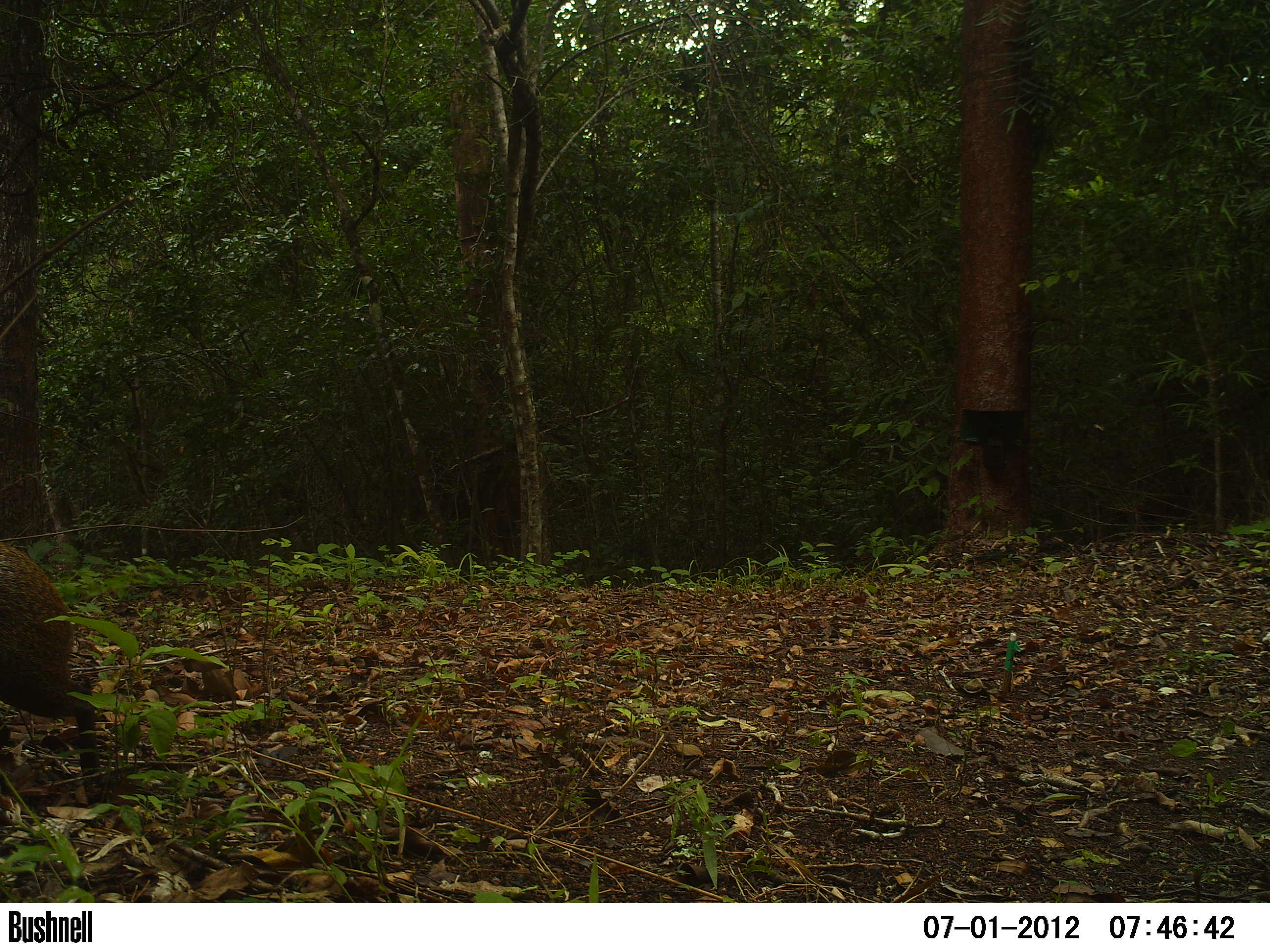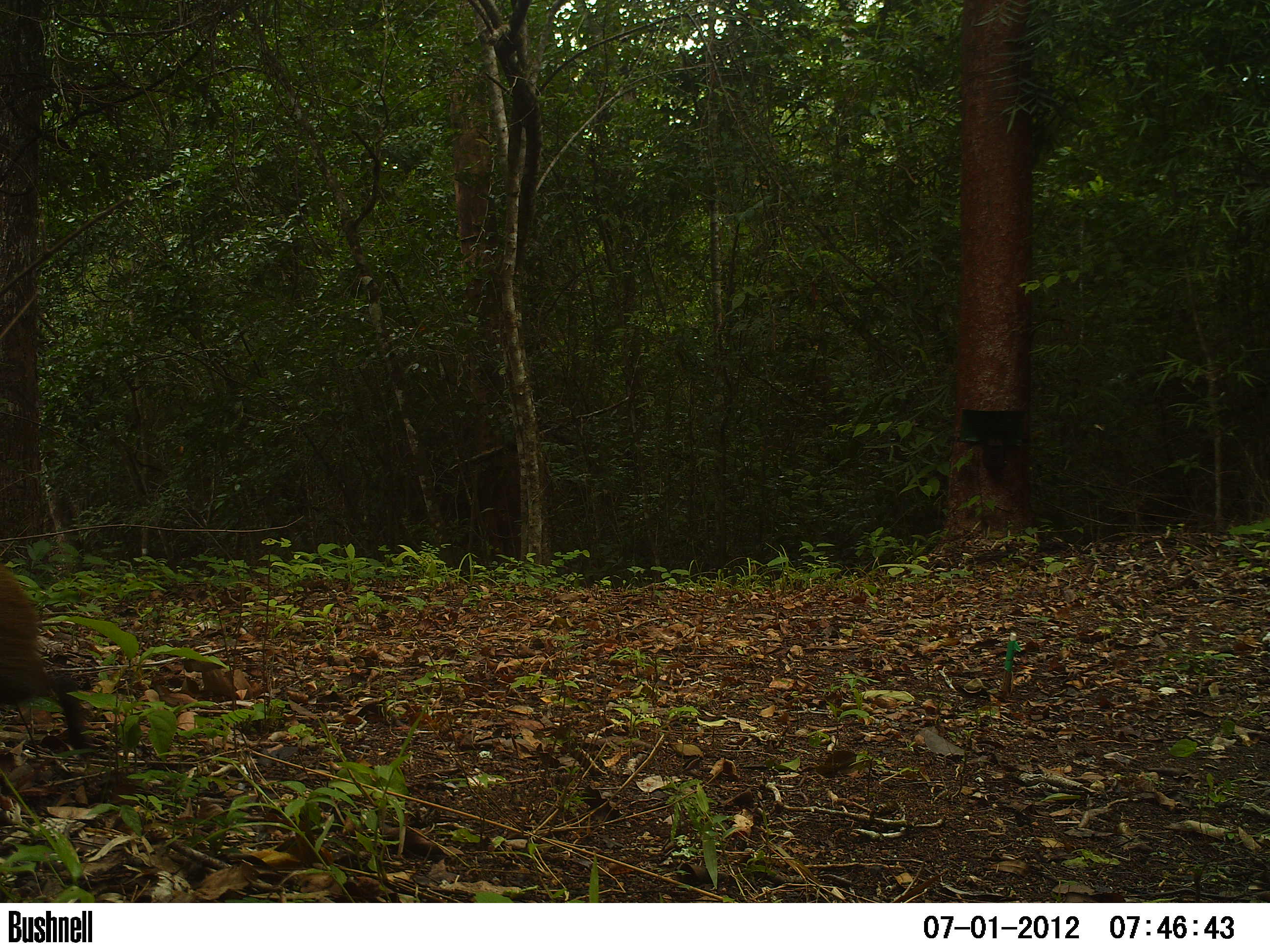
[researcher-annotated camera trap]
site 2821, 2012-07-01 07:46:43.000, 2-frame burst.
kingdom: Animalia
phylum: Chordata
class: Mammalia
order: Rodentia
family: Dasyproctidae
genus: Dasyprocta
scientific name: Dasyprocta punctata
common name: central american agouti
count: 1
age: adult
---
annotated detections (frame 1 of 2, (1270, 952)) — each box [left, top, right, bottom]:
dasyprocta punctata: [0, 540, 107, 805]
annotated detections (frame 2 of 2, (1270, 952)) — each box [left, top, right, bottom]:
dasyprocta punctata: [0, 563, 85, 750]